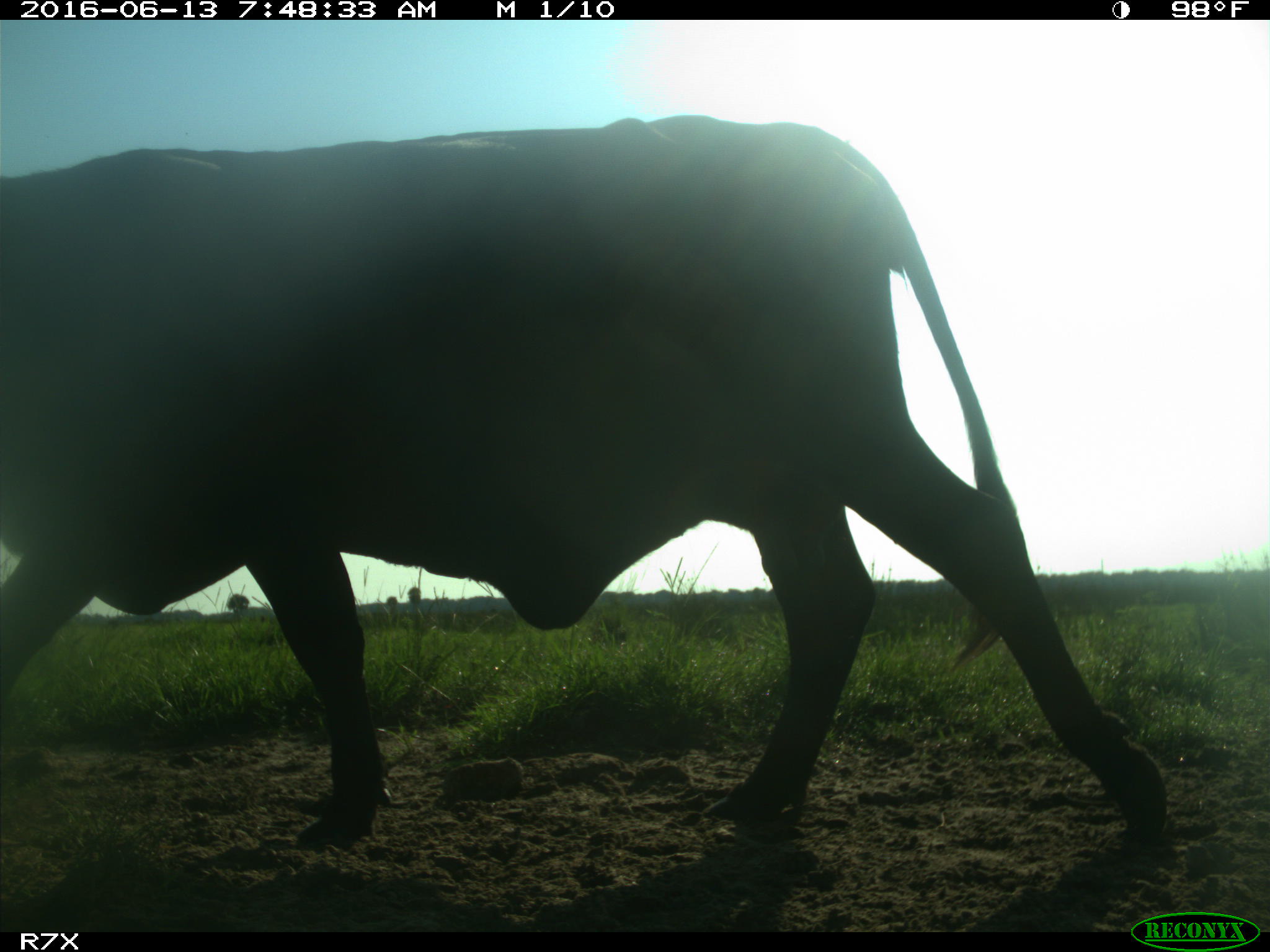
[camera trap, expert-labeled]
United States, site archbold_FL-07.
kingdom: Animalia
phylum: Chordata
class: Mammalia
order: Artiodactyla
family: Bovidae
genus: Bos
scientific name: Bos taurus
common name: domestic cow